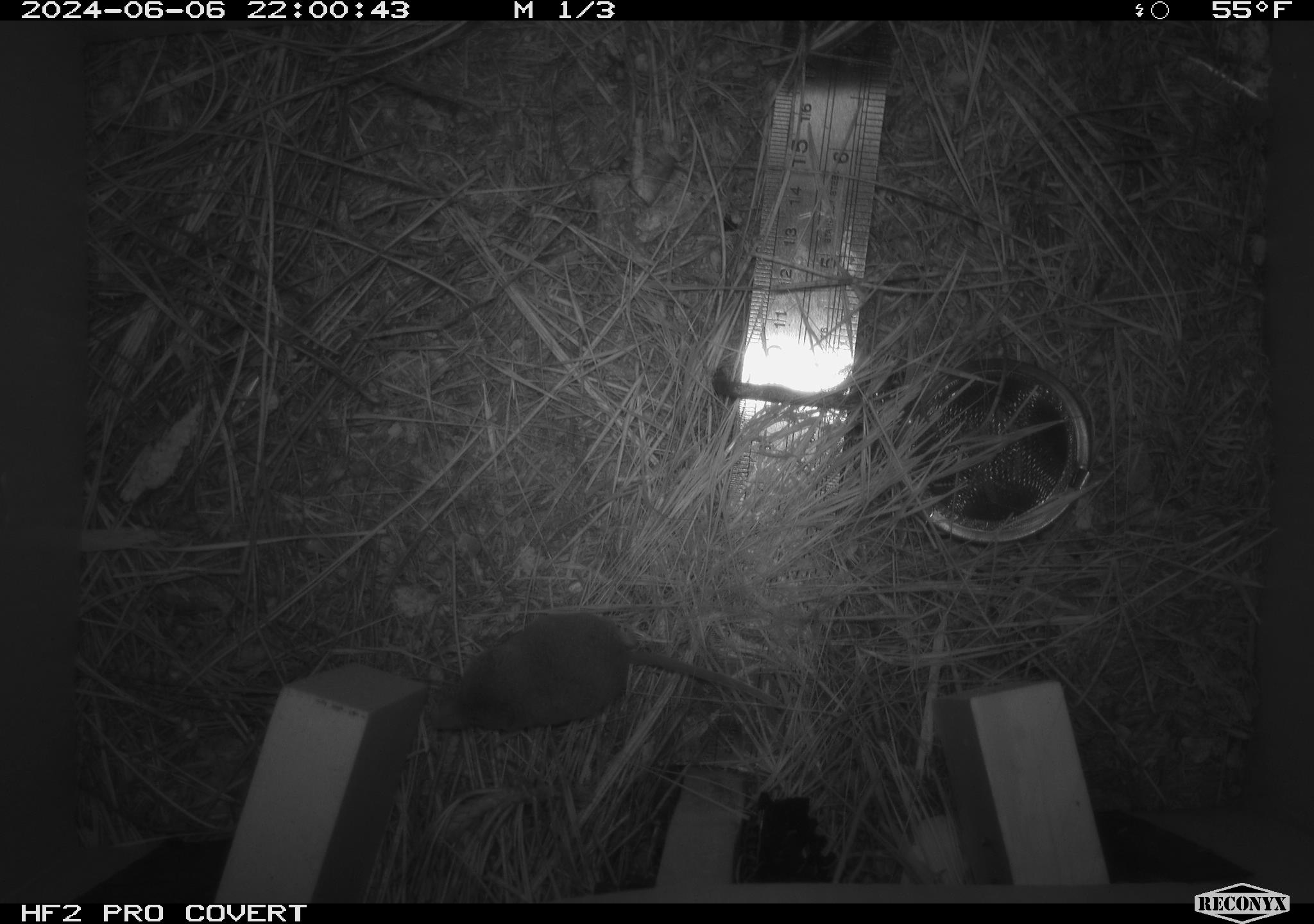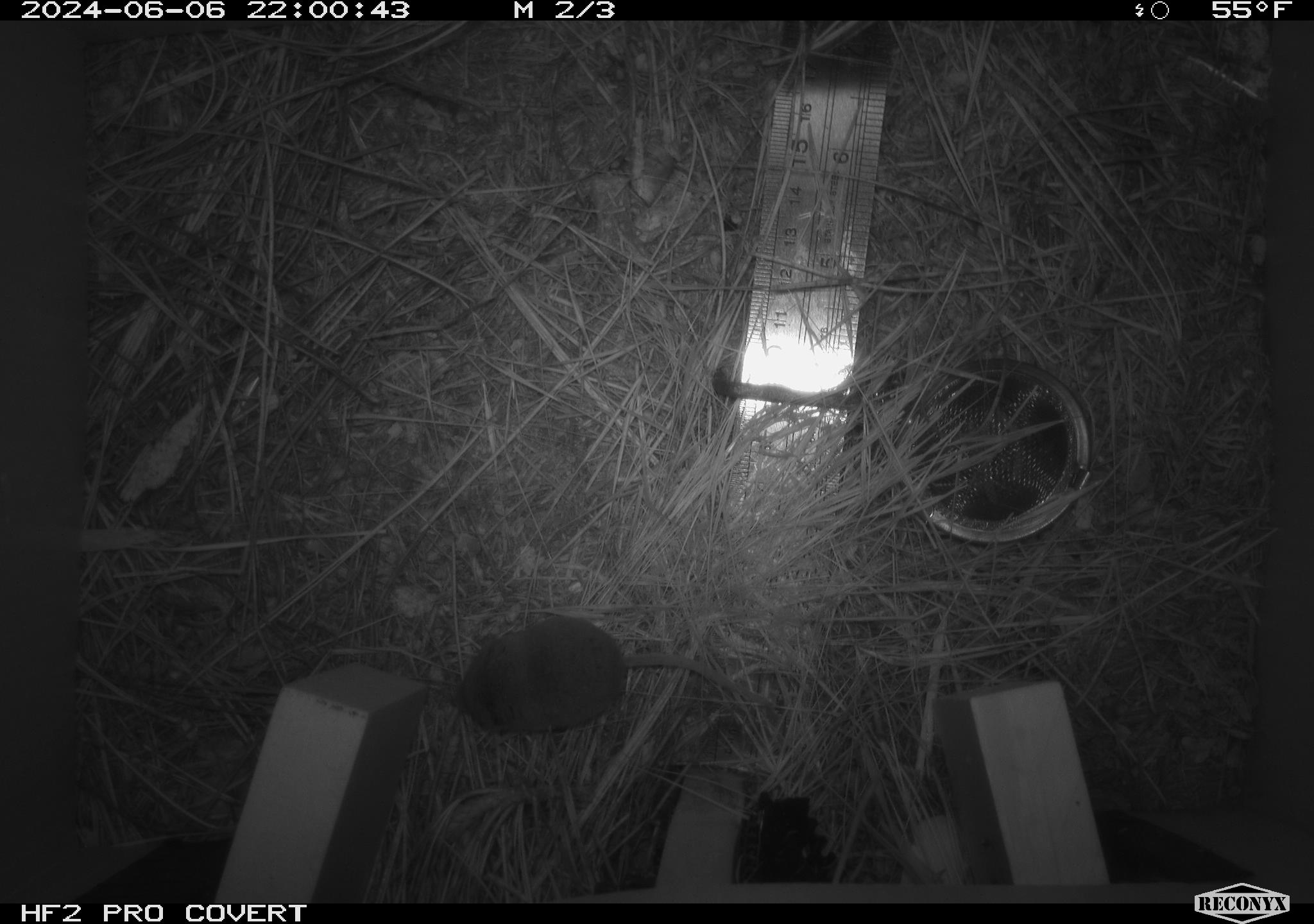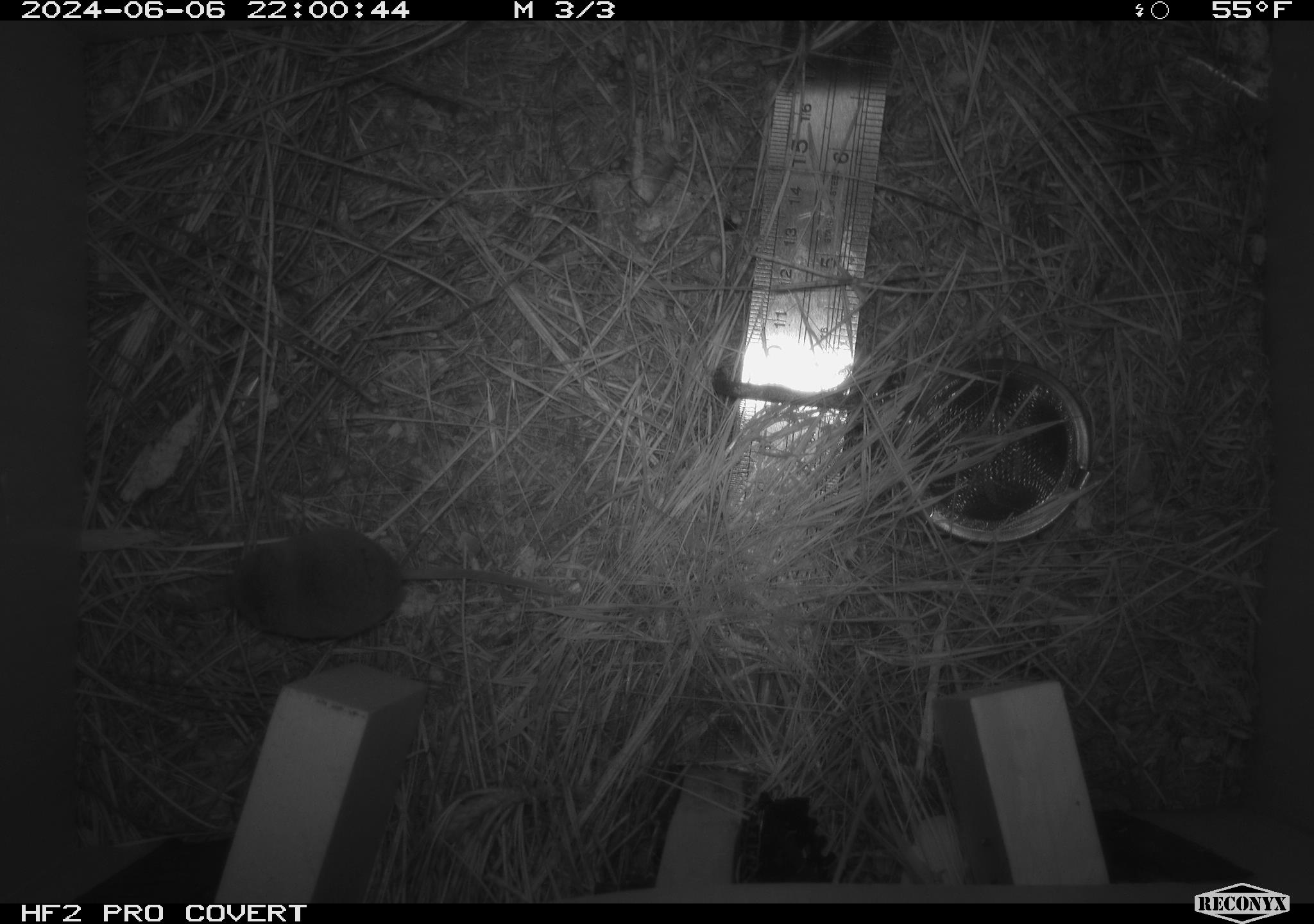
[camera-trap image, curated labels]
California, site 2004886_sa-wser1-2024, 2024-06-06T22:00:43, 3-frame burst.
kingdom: Animalia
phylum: Chordata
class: Mammalia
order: Eulipotyphla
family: Soricidae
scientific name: Soricidae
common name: shrews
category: soricidae family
Soricidae family (shrews) (Soricidae).